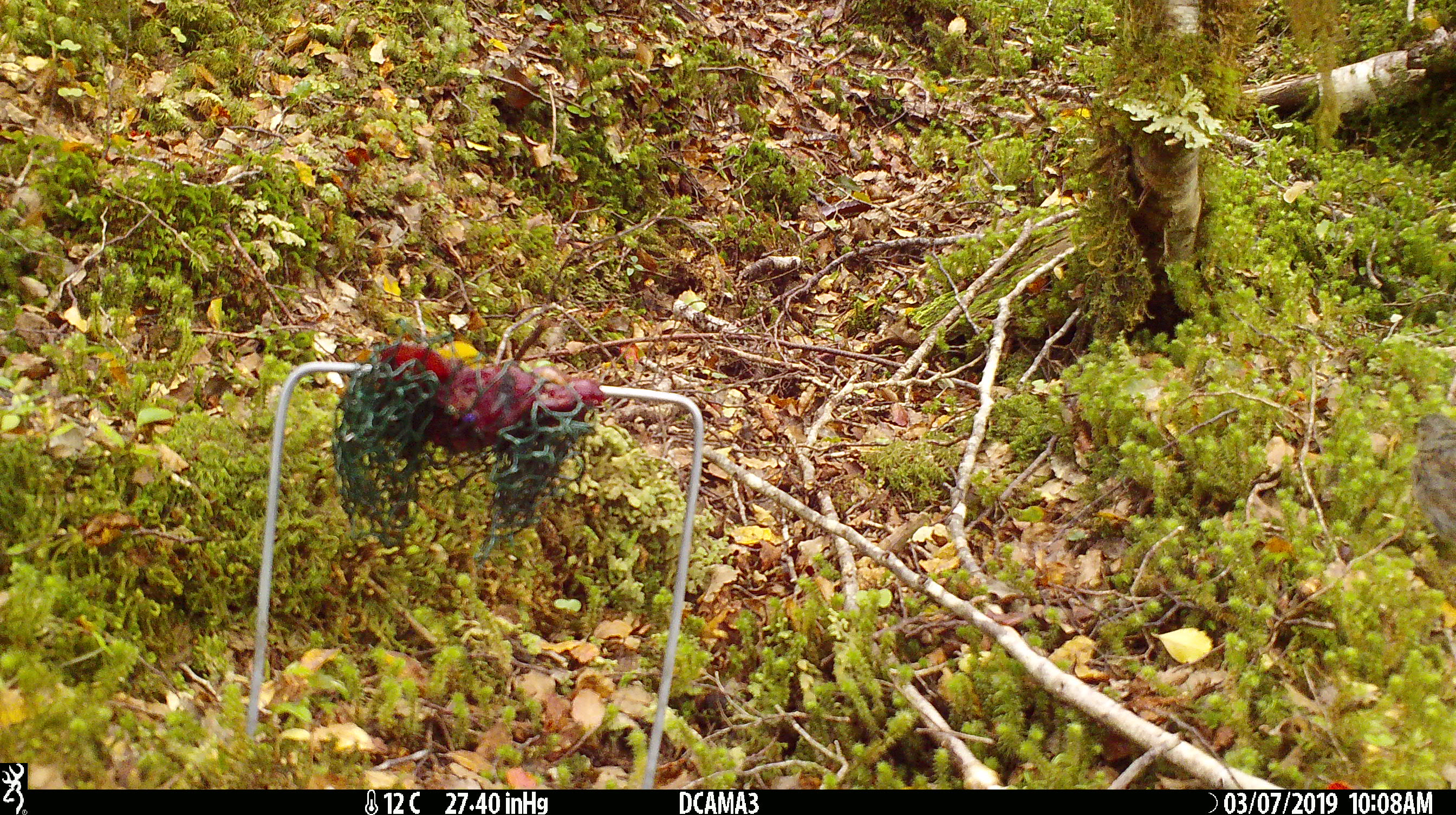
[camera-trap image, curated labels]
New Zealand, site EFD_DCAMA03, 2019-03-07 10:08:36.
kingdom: Animalia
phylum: Chordata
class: Aves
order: Passeriformes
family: Prunellidae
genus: Prunella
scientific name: Prunella modularis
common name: dunnock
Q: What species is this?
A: Dunnock (Prunella modularis).